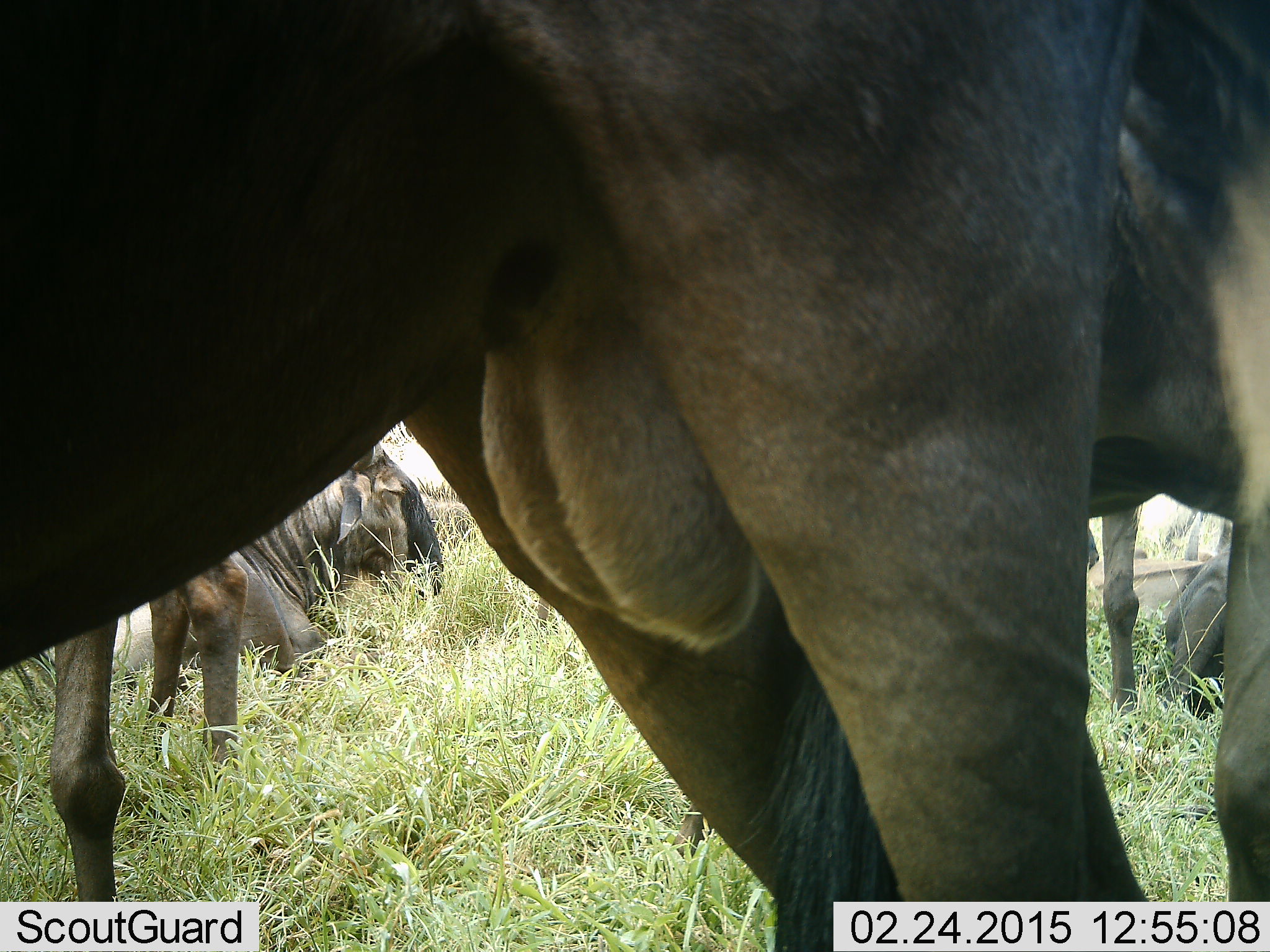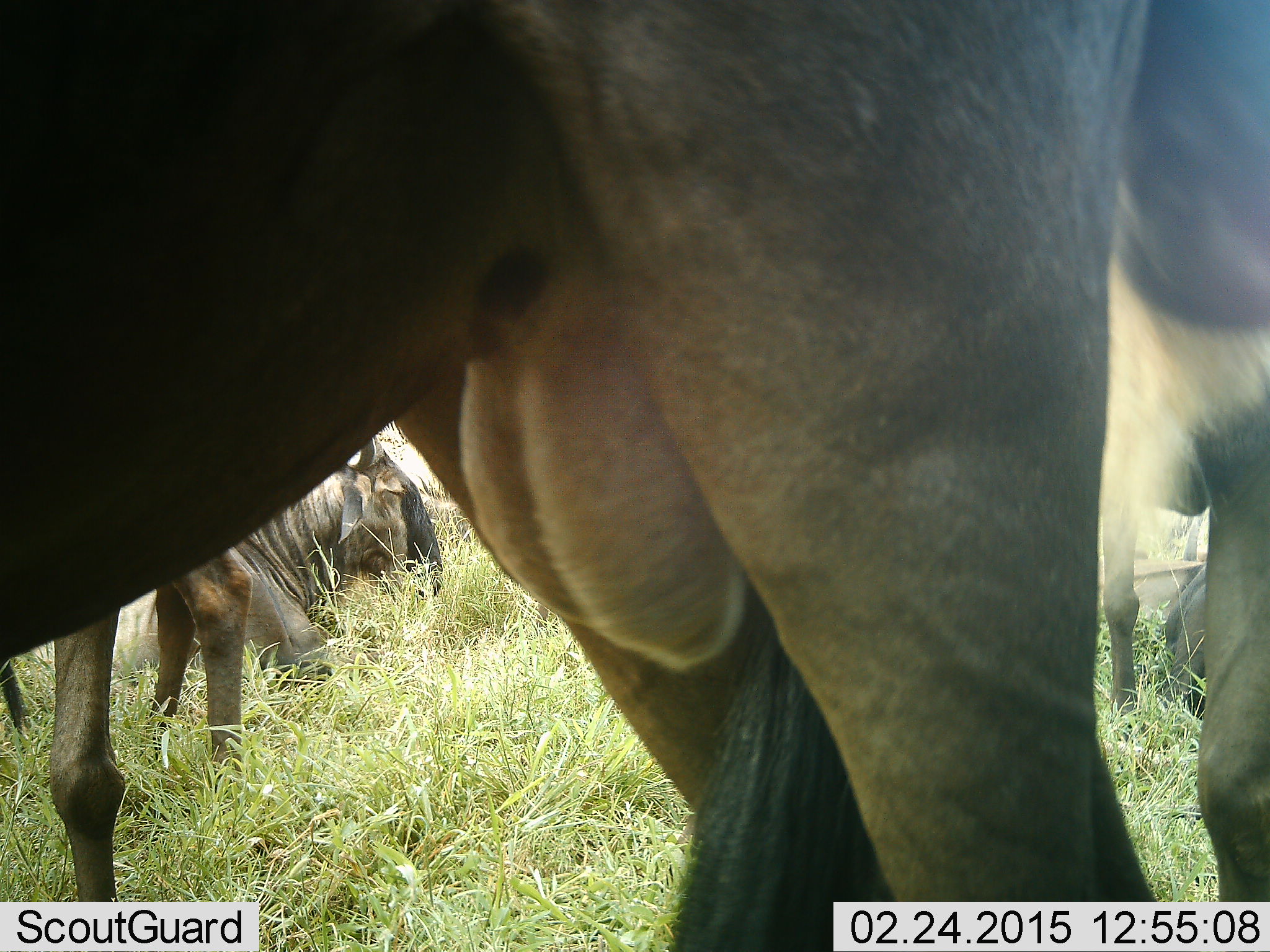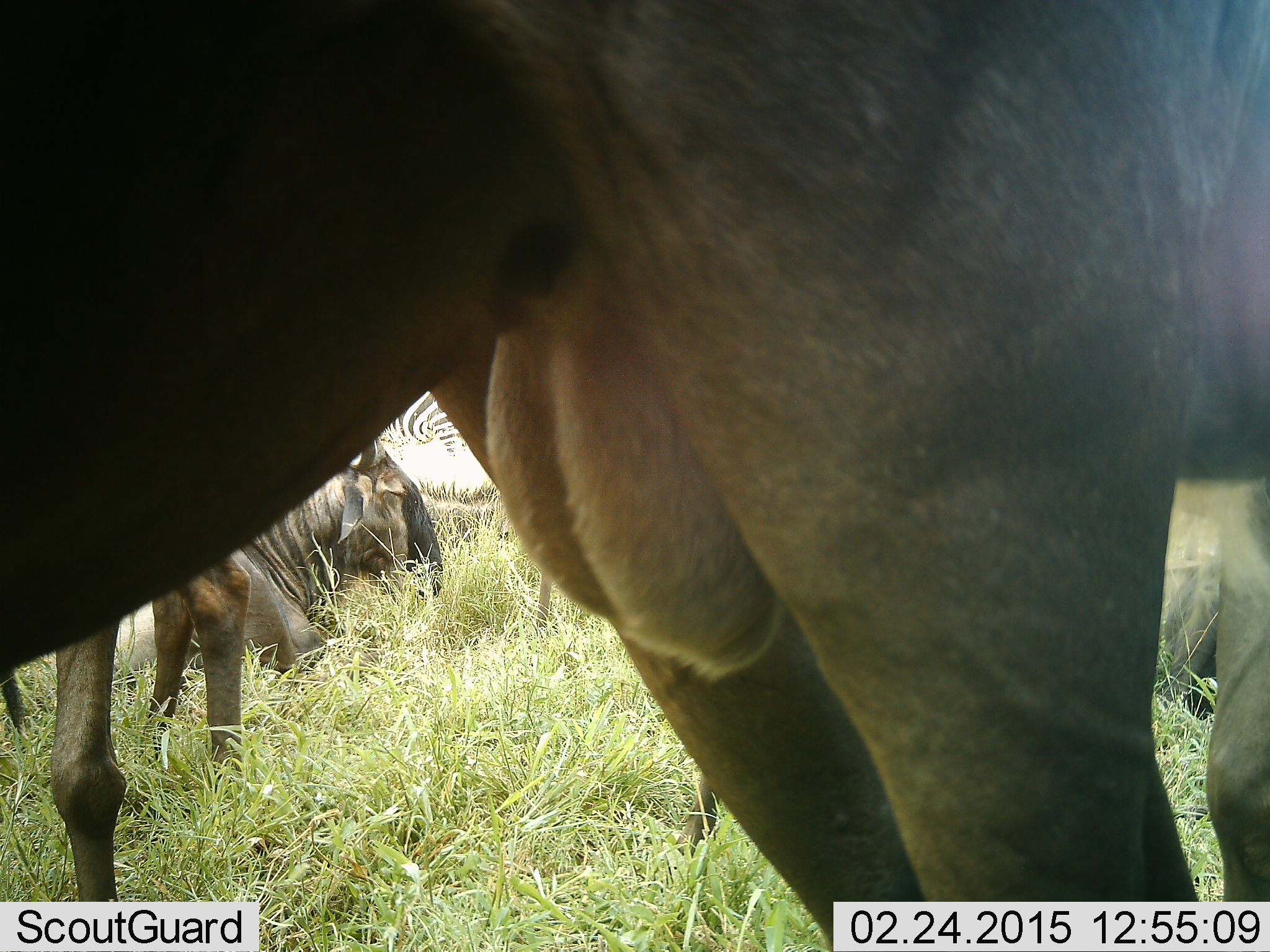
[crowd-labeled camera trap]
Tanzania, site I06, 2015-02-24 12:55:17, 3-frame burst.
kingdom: Animalia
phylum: Chordata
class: Mammalia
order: Artiodactyla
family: Bovidae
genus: Connochaetes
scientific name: Connochaetes taurinus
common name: blue wildebeest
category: wildebeest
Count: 5.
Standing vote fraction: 92%.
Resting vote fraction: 67%.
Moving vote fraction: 8%.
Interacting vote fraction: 8%.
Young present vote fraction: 8%.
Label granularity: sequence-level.